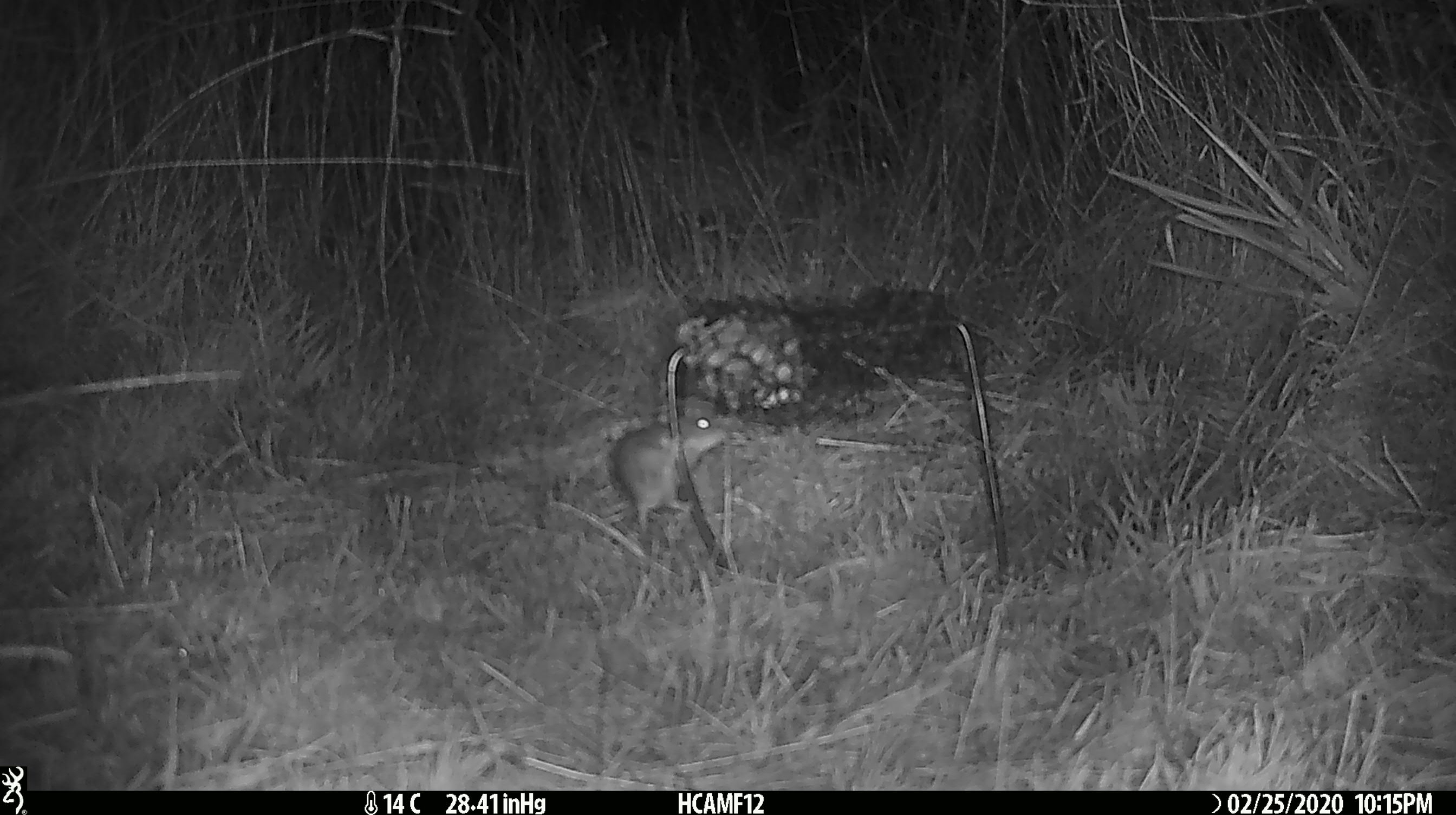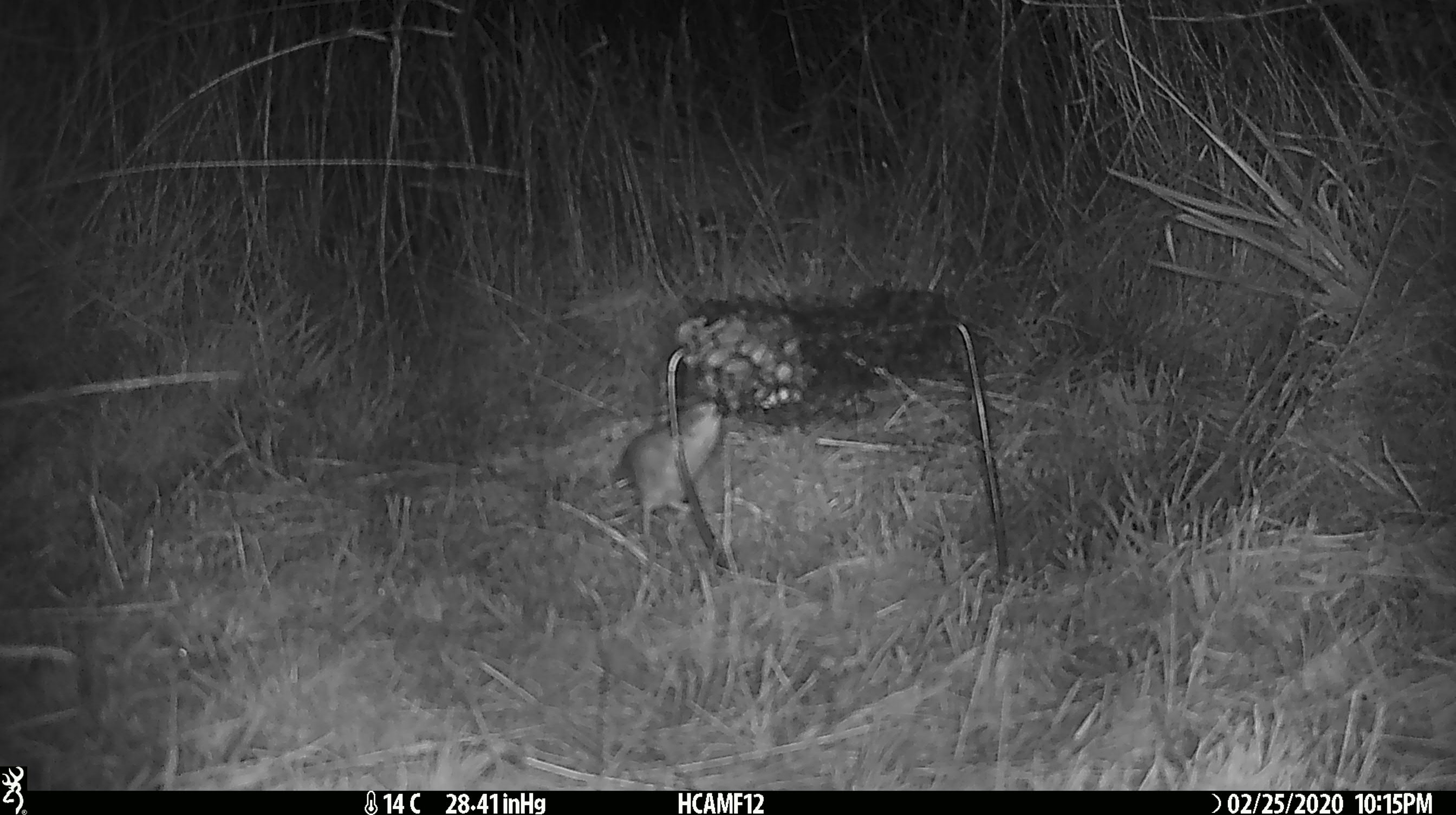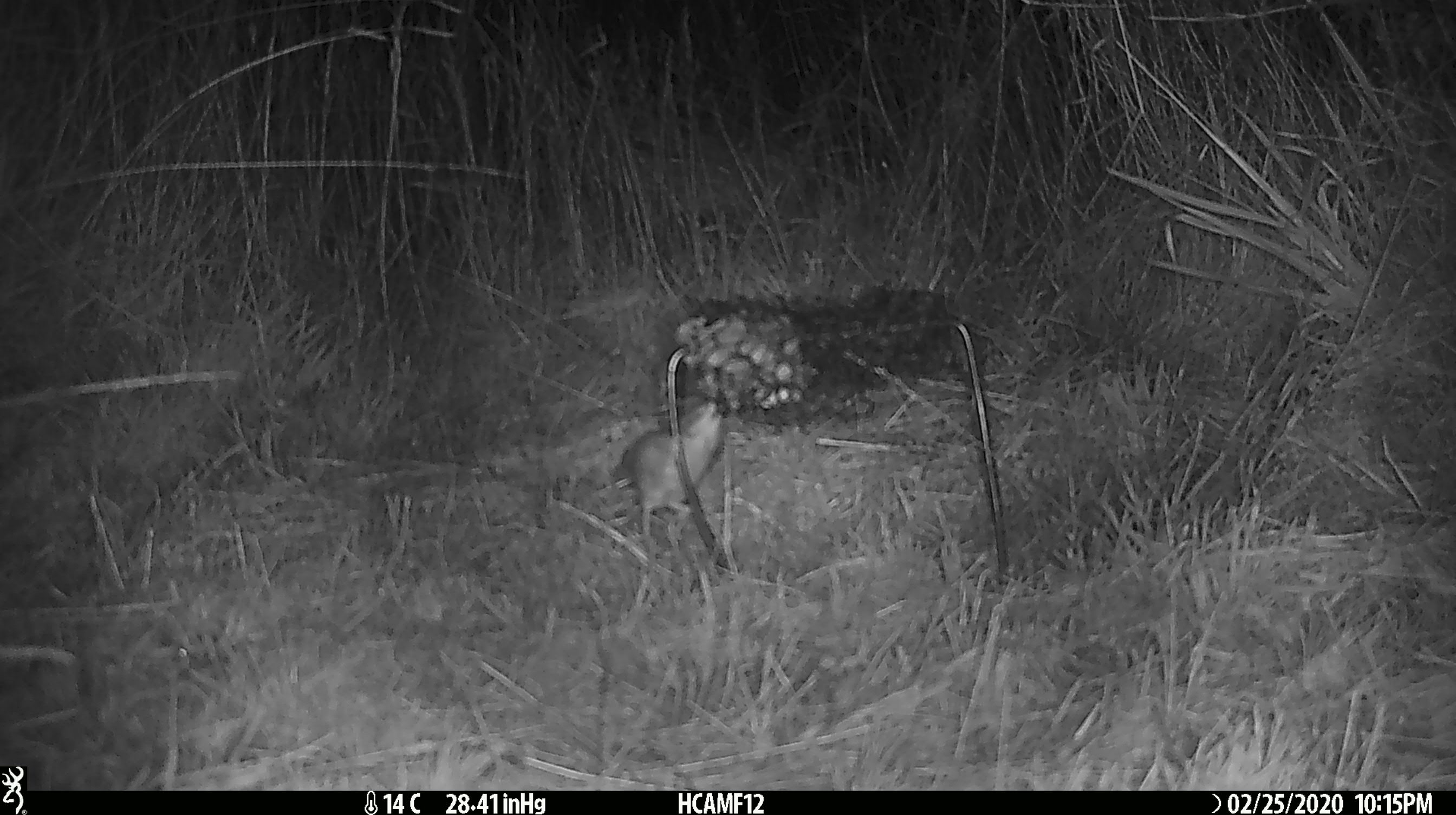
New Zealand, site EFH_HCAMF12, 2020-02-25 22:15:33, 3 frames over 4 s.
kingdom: Animalia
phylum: Chordata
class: Mammalia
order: Rodentia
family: Muridae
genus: Mus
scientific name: Mus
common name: mouse